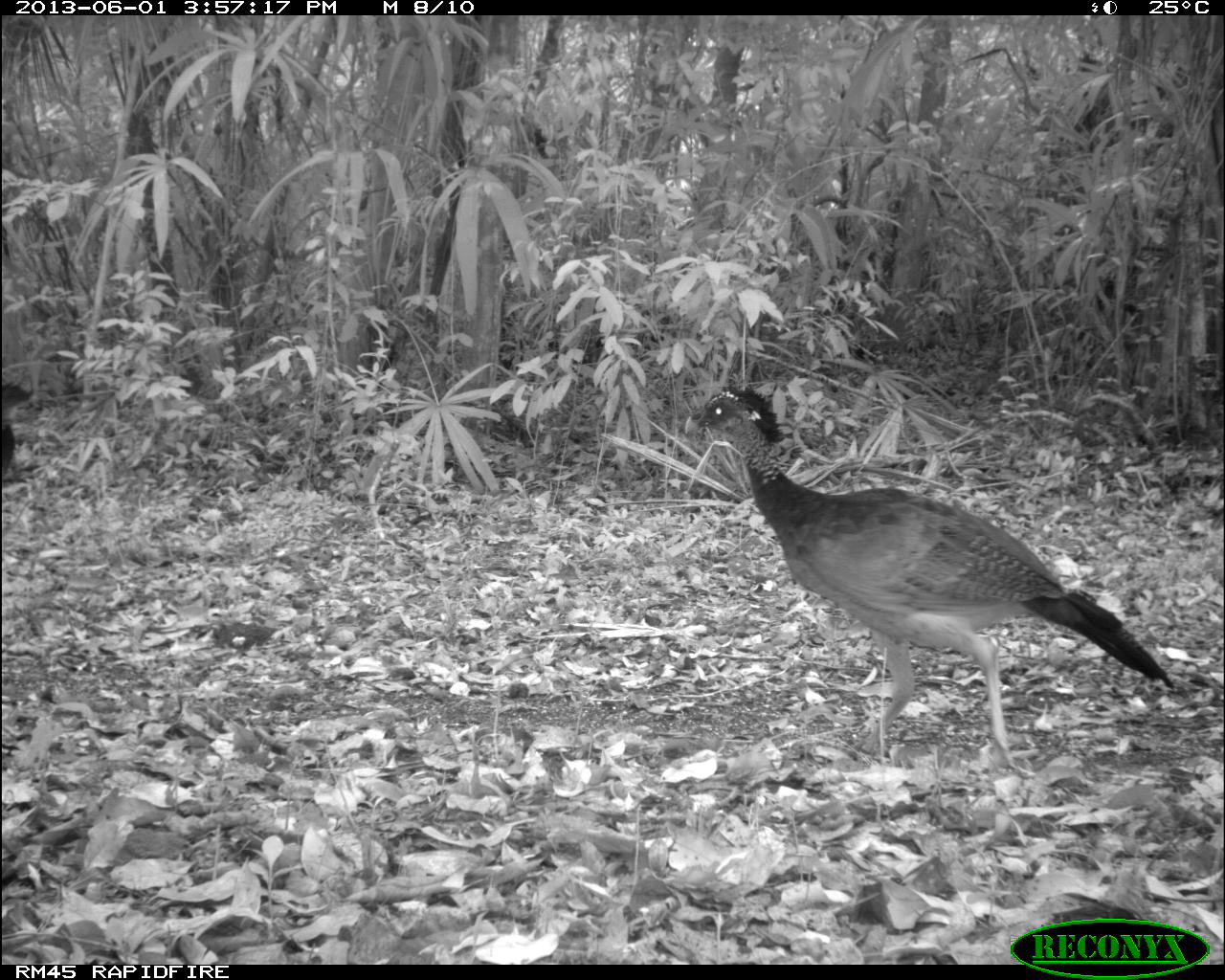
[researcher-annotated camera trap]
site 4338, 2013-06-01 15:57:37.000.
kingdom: Animalia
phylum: Chordata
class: Aves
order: Galliformes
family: Cracidae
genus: Crax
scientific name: Crax rubra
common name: great curassow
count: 3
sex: female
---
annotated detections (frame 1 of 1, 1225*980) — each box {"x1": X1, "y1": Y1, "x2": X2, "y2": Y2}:
crax rubra: {"x1": 683, "y1": 382, "x2": 1176, "y2": 779}; {"x1": 0, "y1": 380, "x2": 34, "y2": 477}